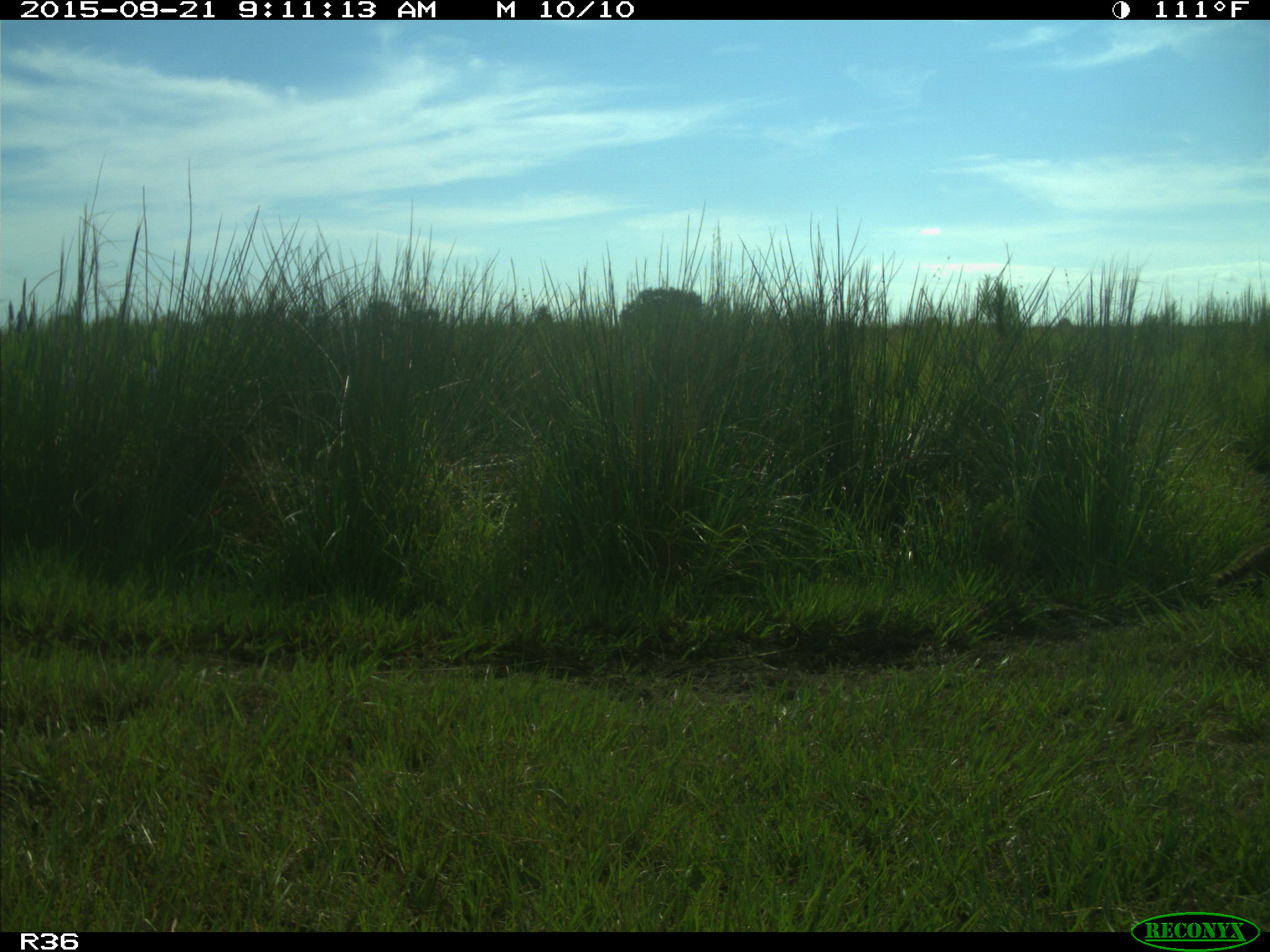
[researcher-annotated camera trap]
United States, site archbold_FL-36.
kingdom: Animalia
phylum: Chordata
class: Mammalia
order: Carnivora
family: Procyonidae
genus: Procyon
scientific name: Procyon lotor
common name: common raccoon